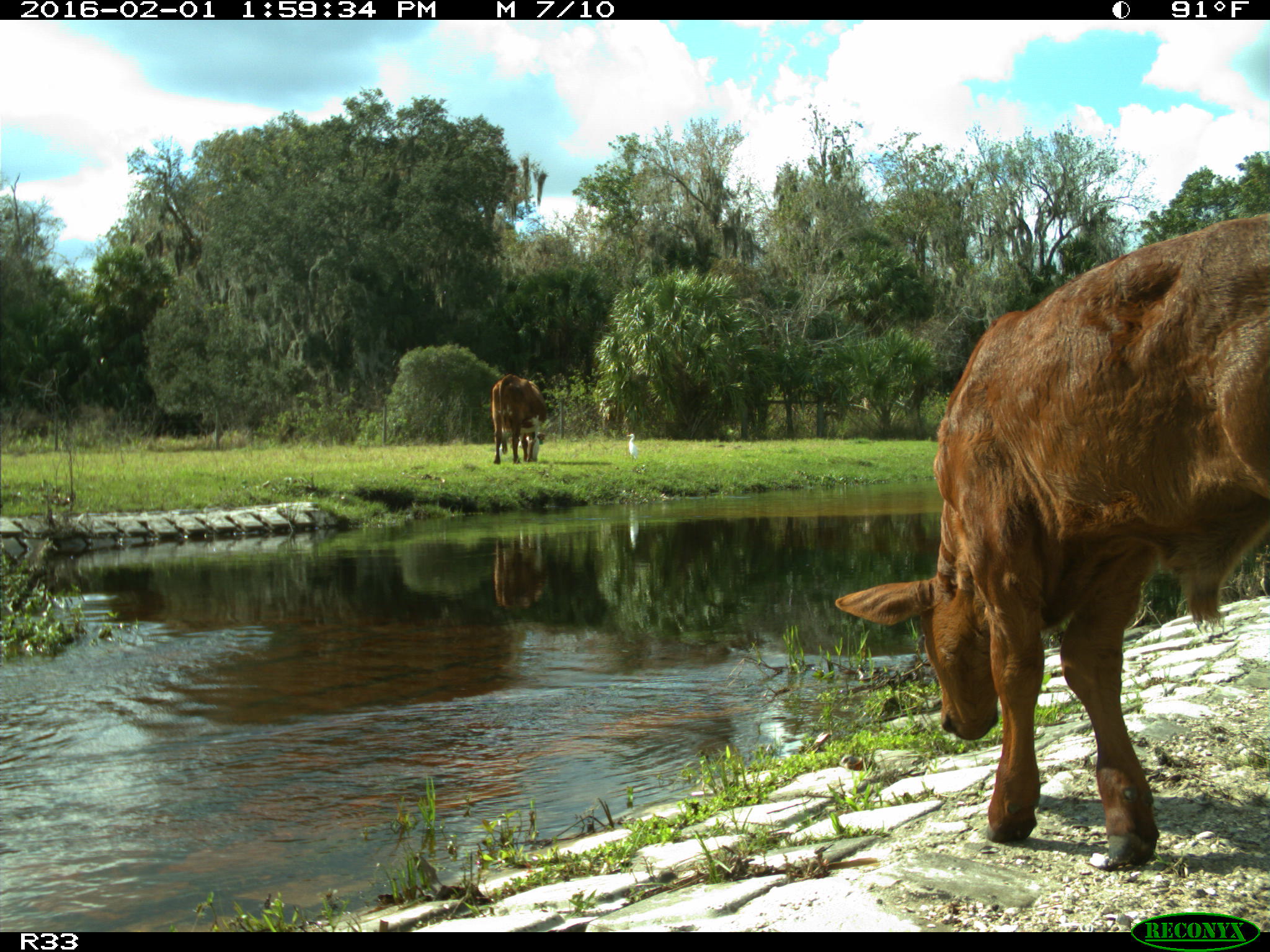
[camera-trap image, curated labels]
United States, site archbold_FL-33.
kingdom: Animalia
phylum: Chordata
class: Mammalia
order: Artiodactyla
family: Bovidae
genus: Bos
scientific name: Bos taurus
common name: domestic cow